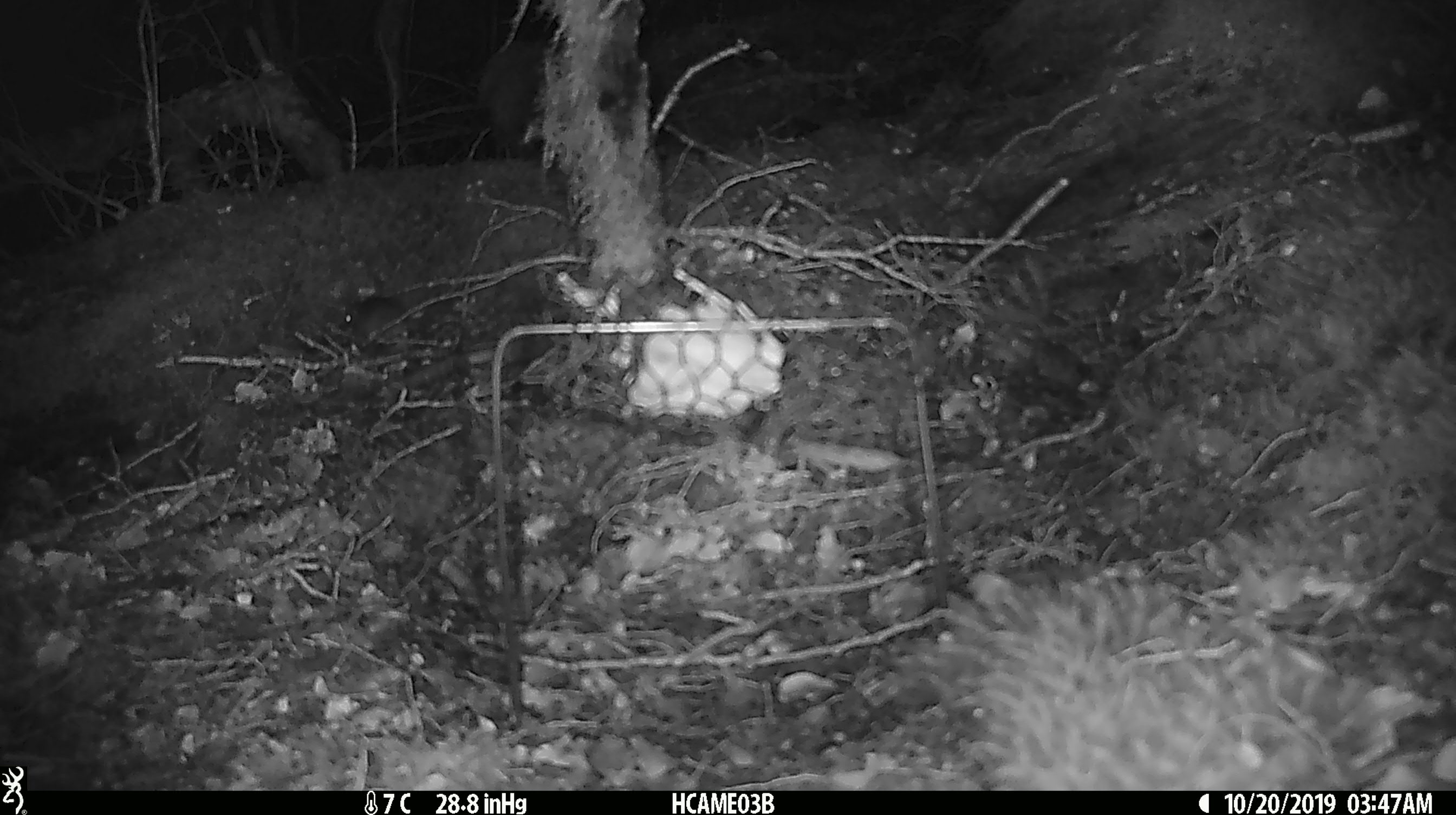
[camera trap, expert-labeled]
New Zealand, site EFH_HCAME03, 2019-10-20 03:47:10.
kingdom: Animalia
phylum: Chordata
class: Mammalia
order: Rodentia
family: Muridae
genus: Mus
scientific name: Mus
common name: mouse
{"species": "mouse (Mus)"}